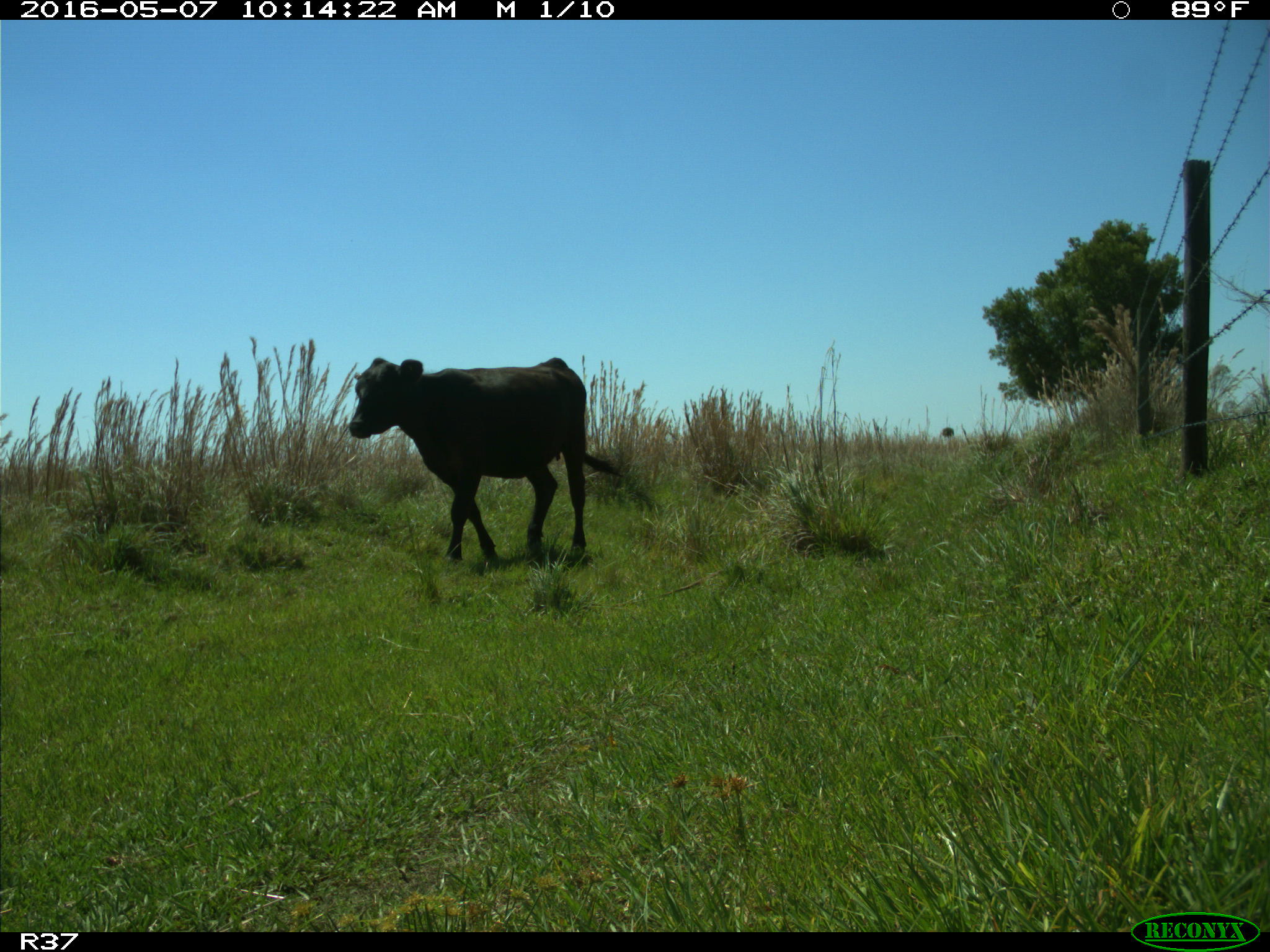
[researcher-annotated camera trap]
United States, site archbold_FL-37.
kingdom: Animalia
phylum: Chordata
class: Mammalia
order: Artiodactyla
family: Bovidae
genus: Bos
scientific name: Bos taurus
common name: domestic cow